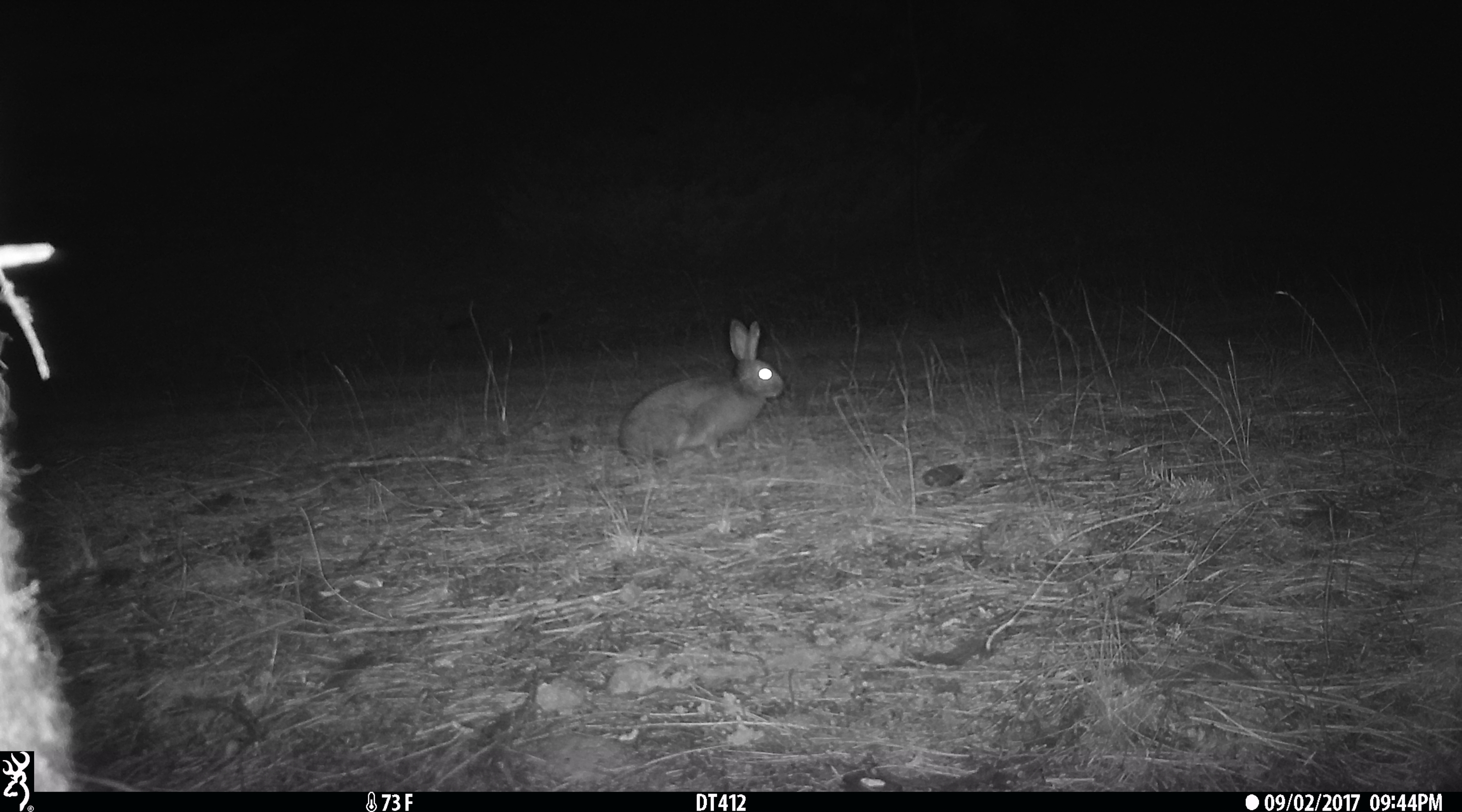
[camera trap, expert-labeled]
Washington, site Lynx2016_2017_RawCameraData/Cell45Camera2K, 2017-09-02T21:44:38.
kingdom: Animalia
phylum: Chordata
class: Mammalia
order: Lagomorpha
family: Leporidae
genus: Lepus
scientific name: Lepus americanus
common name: snowshoe hare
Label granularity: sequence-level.